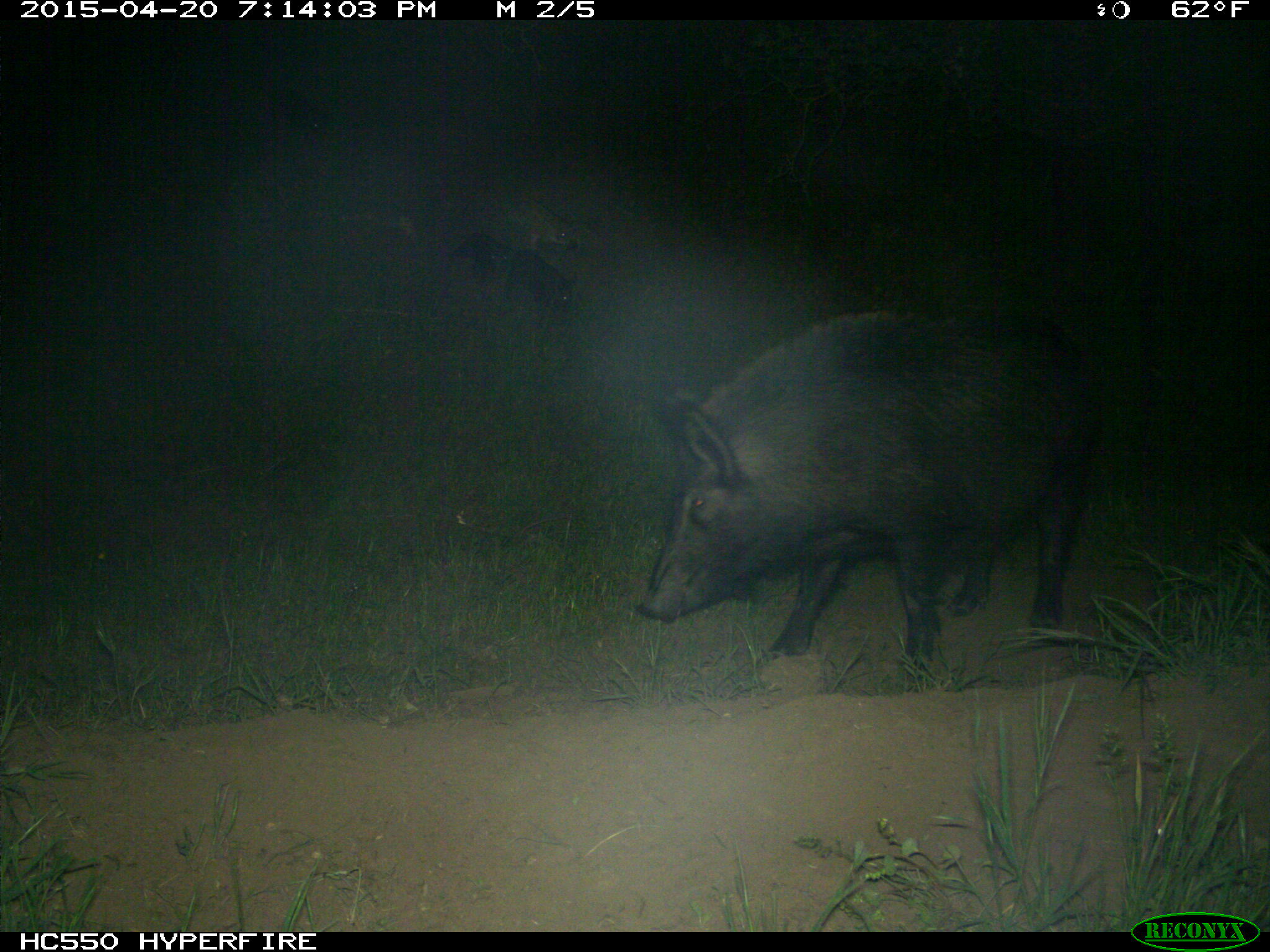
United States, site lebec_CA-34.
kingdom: Animalia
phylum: Chordata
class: Mammalia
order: Artiodactyla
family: Suidae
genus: Sus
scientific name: Sus scrofa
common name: wild boar